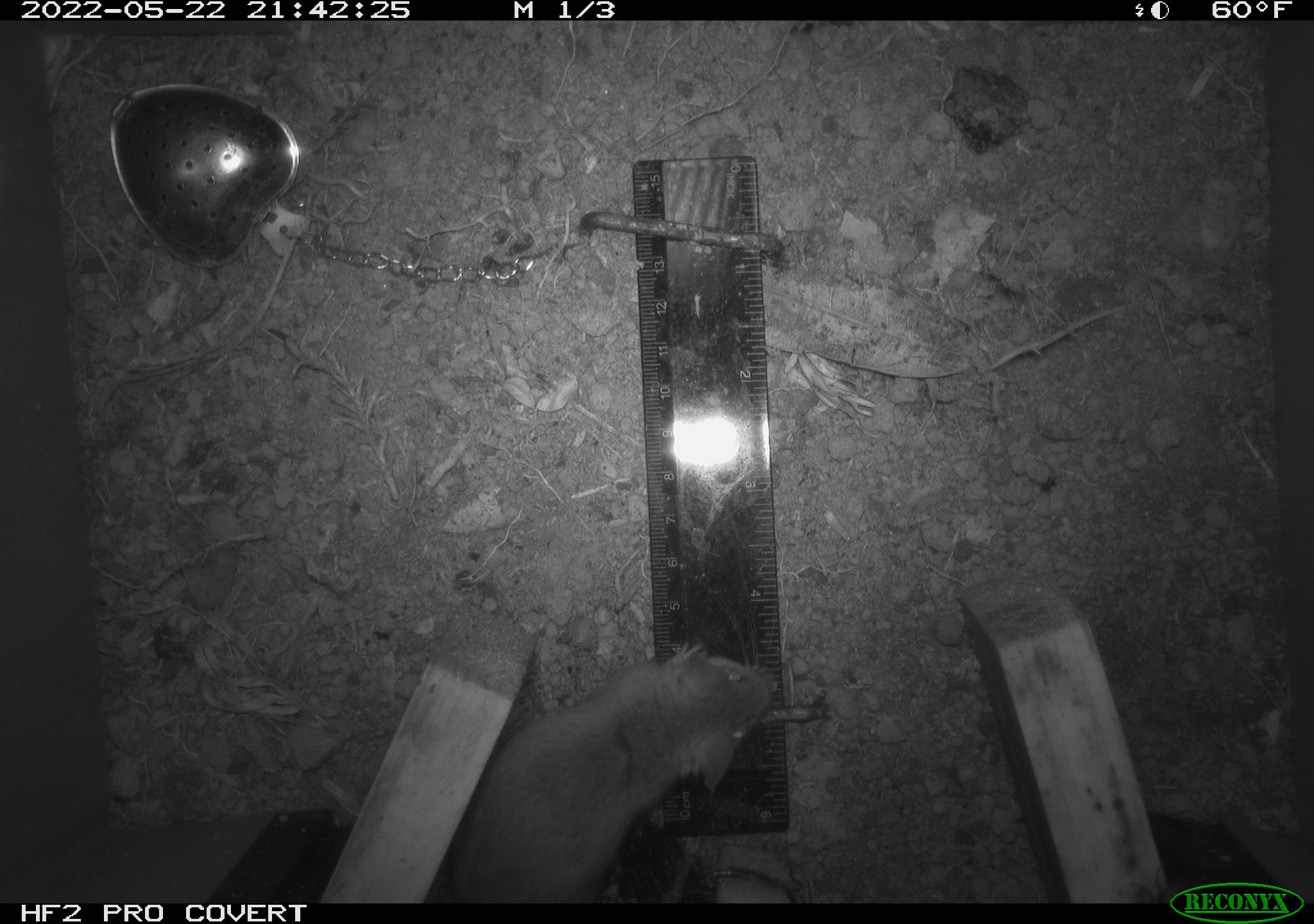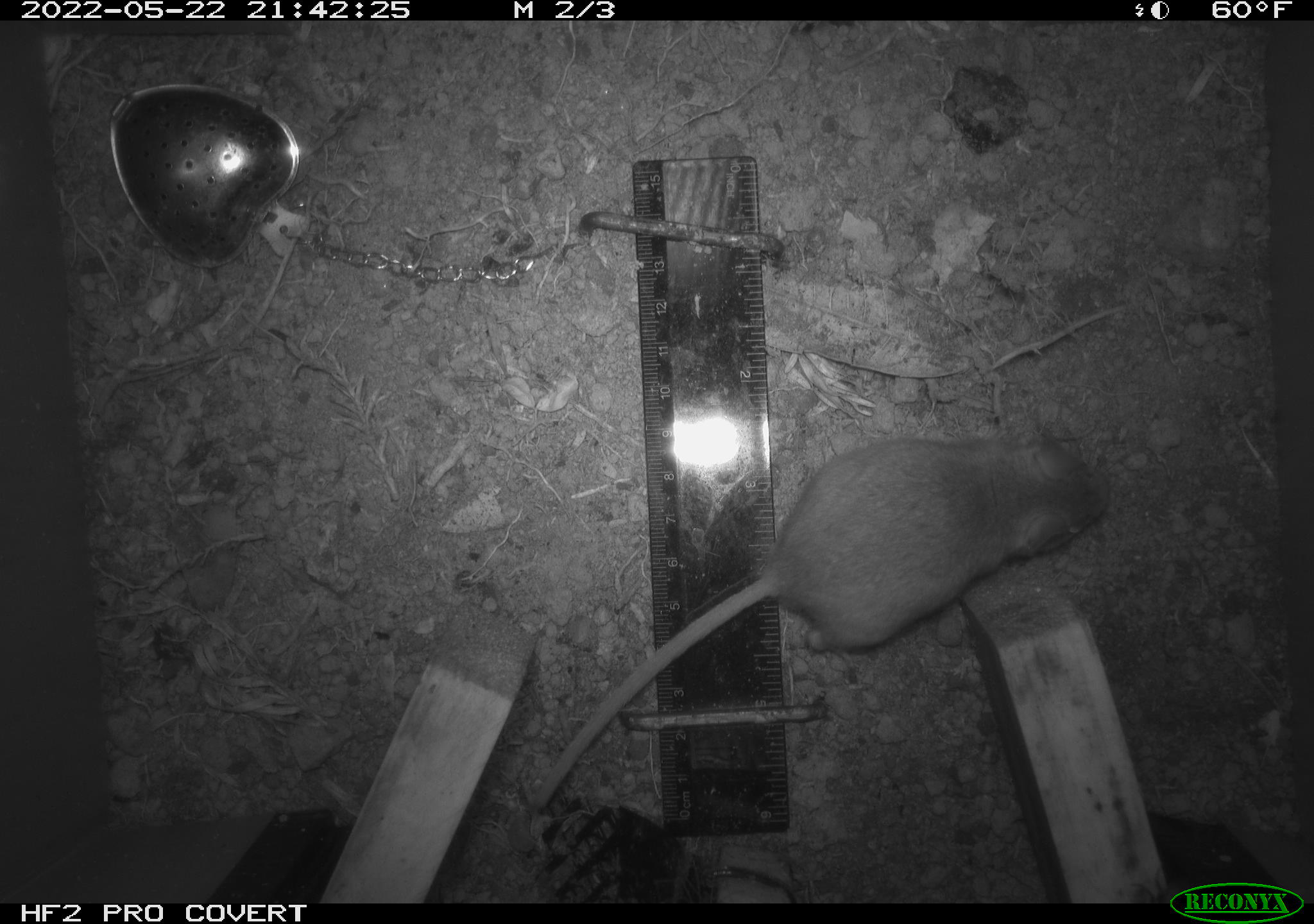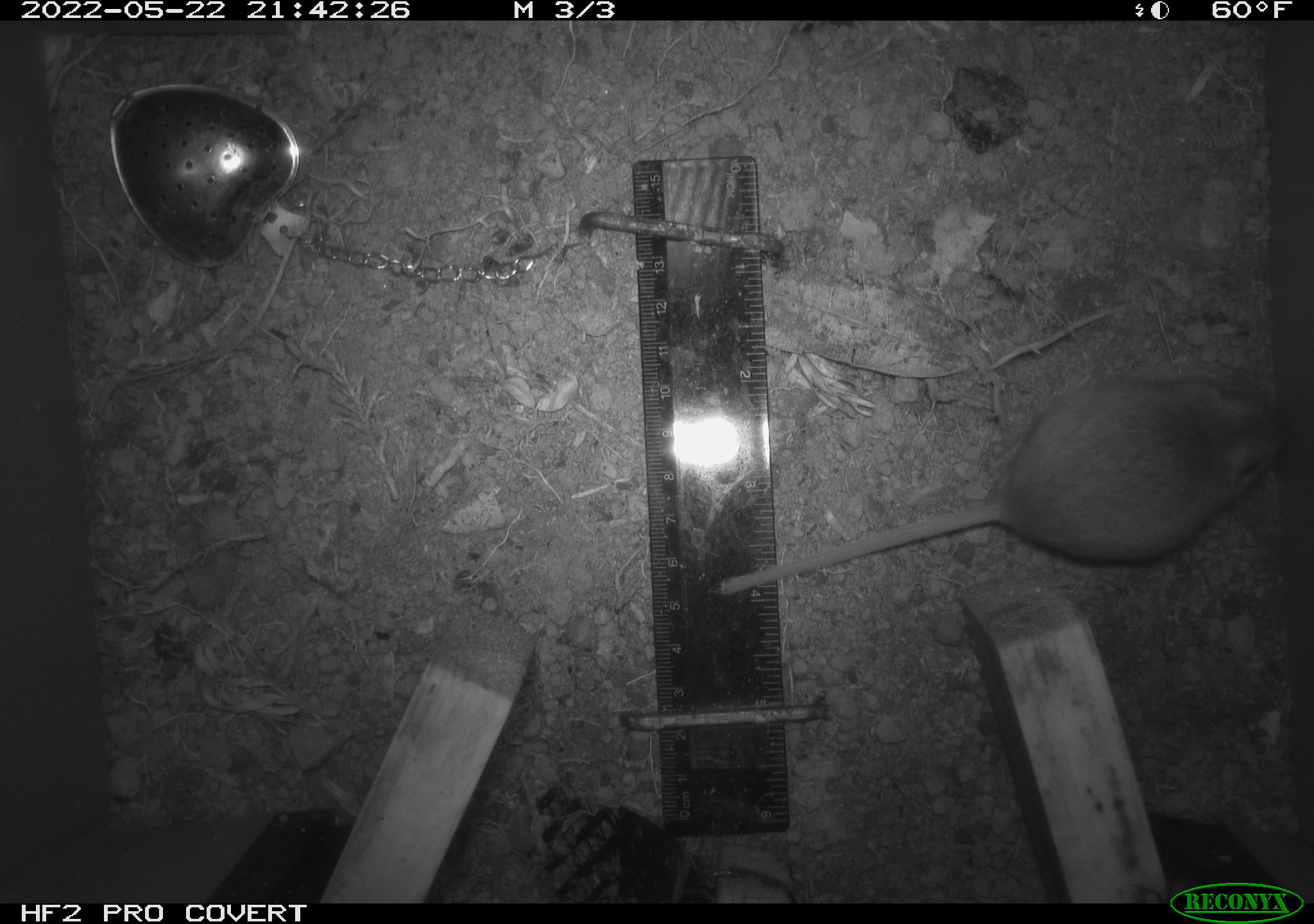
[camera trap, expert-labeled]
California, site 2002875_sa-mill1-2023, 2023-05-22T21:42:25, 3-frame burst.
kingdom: Animalia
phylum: Chordata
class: Mammalia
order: Rodentia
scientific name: Rodentia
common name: mouse species